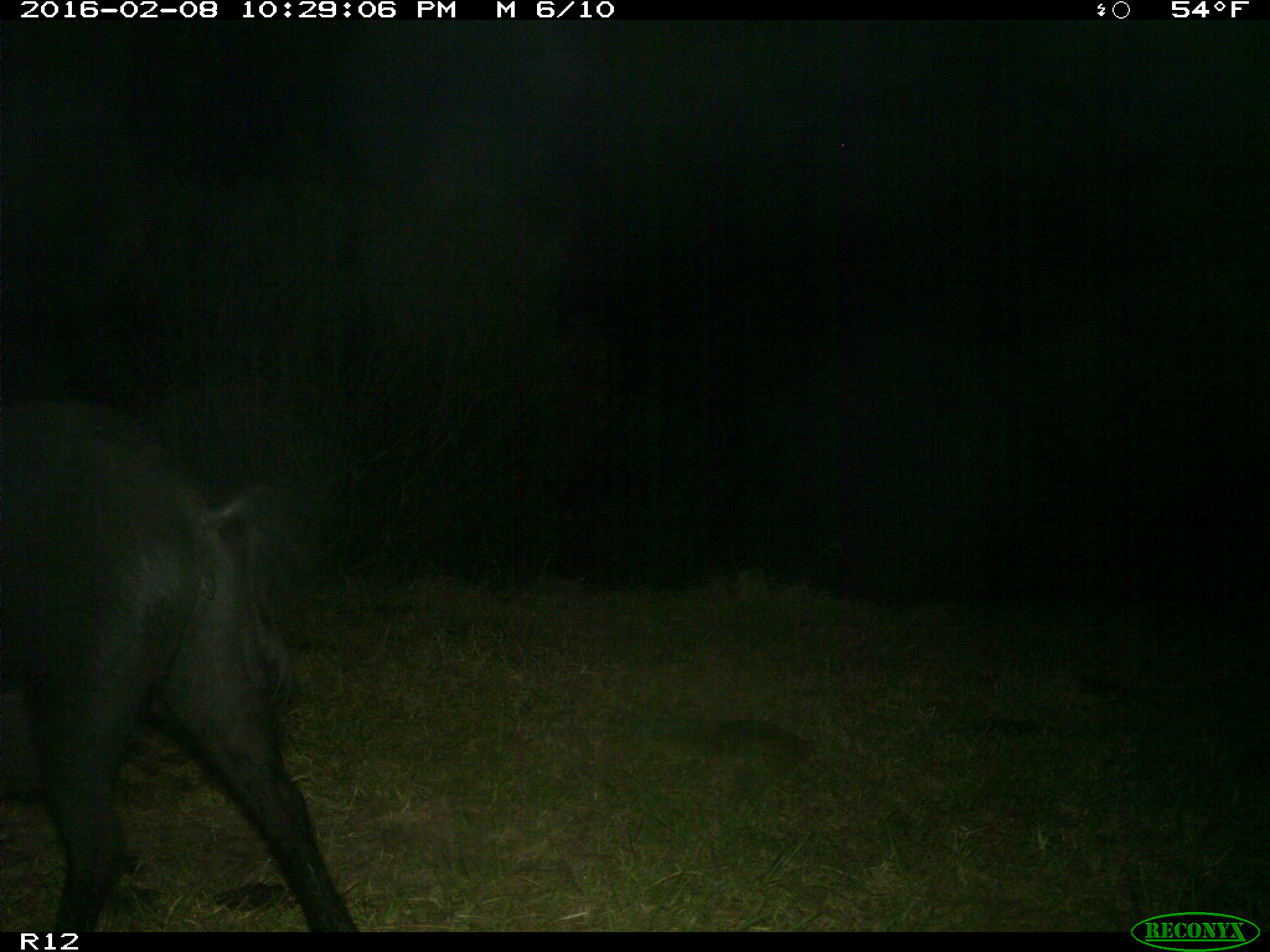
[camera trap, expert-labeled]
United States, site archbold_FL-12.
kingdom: Animalia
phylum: Chordata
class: Mammalia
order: Artiodactyla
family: Suidae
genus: Sus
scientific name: Sus scrofa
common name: wild boar